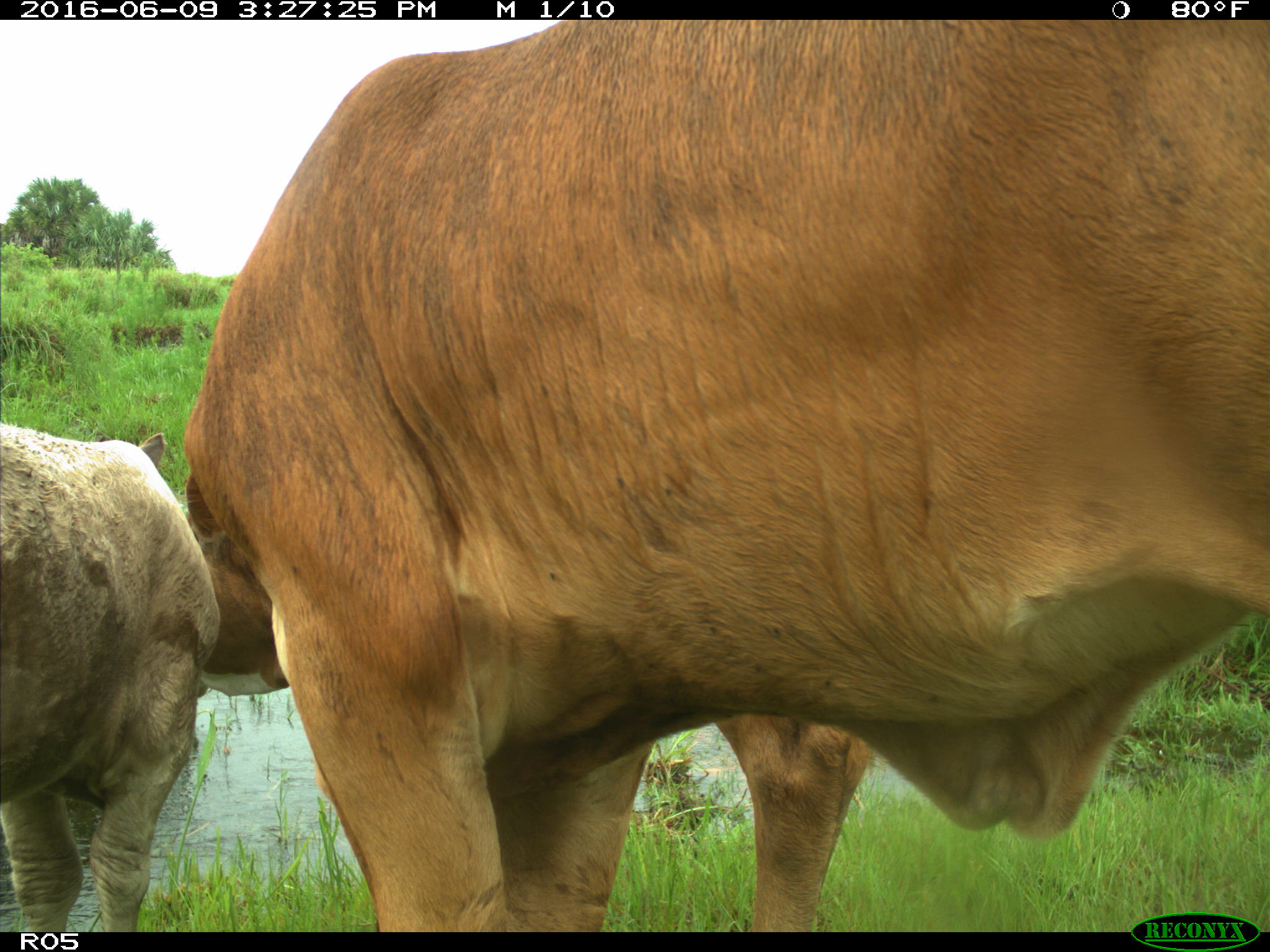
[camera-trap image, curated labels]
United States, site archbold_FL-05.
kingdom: Animalia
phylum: Chordata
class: Mammalia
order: Artiodactyla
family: Bovidae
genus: Bos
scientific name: Bos taurus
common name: domestic cow